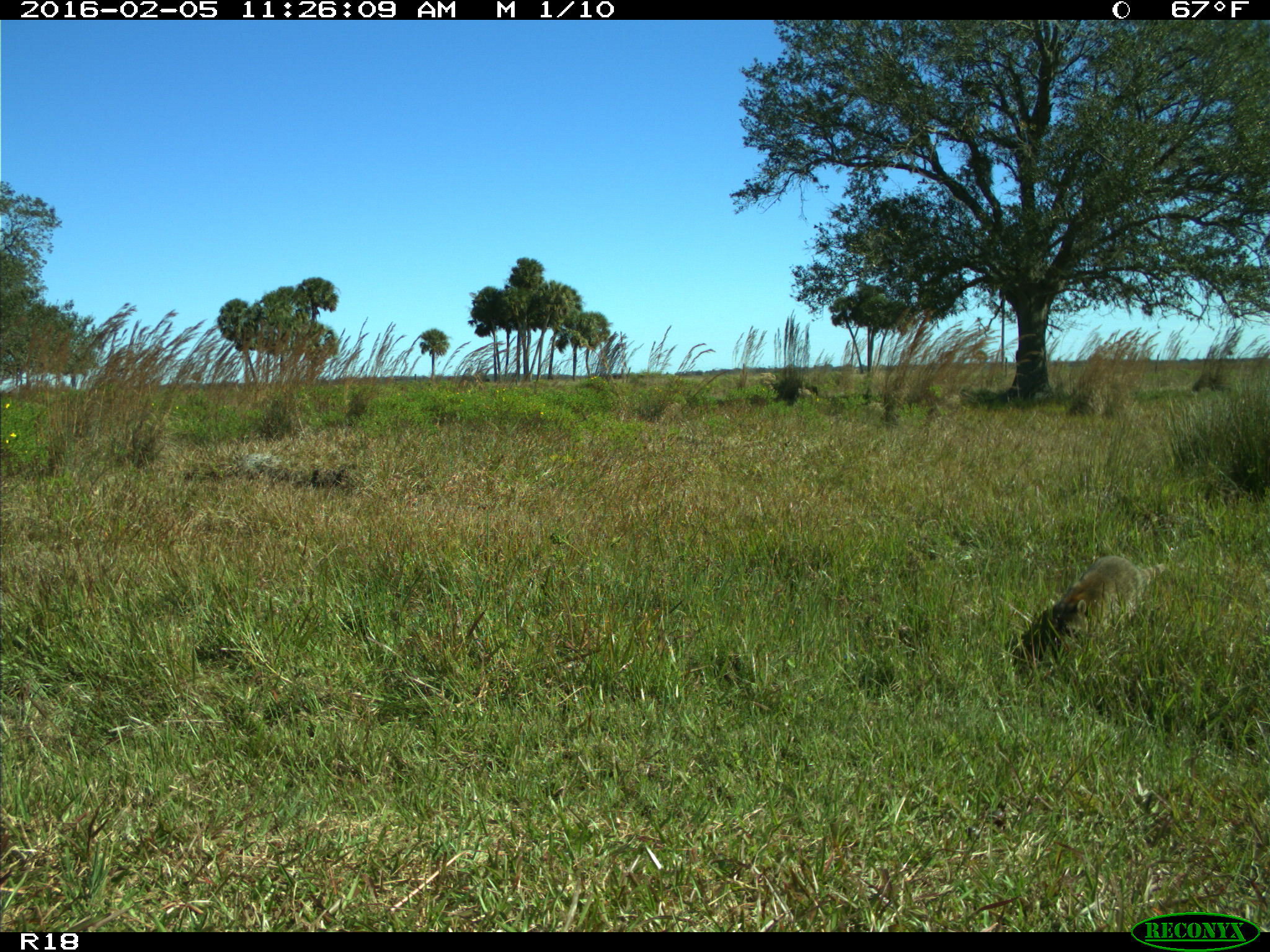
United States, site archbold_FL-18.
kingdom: Animalia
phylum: Chordata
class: Mammalia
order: Carnivora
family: Procyonidae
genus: Procyon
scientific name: Procyon lotor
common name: common raccoon